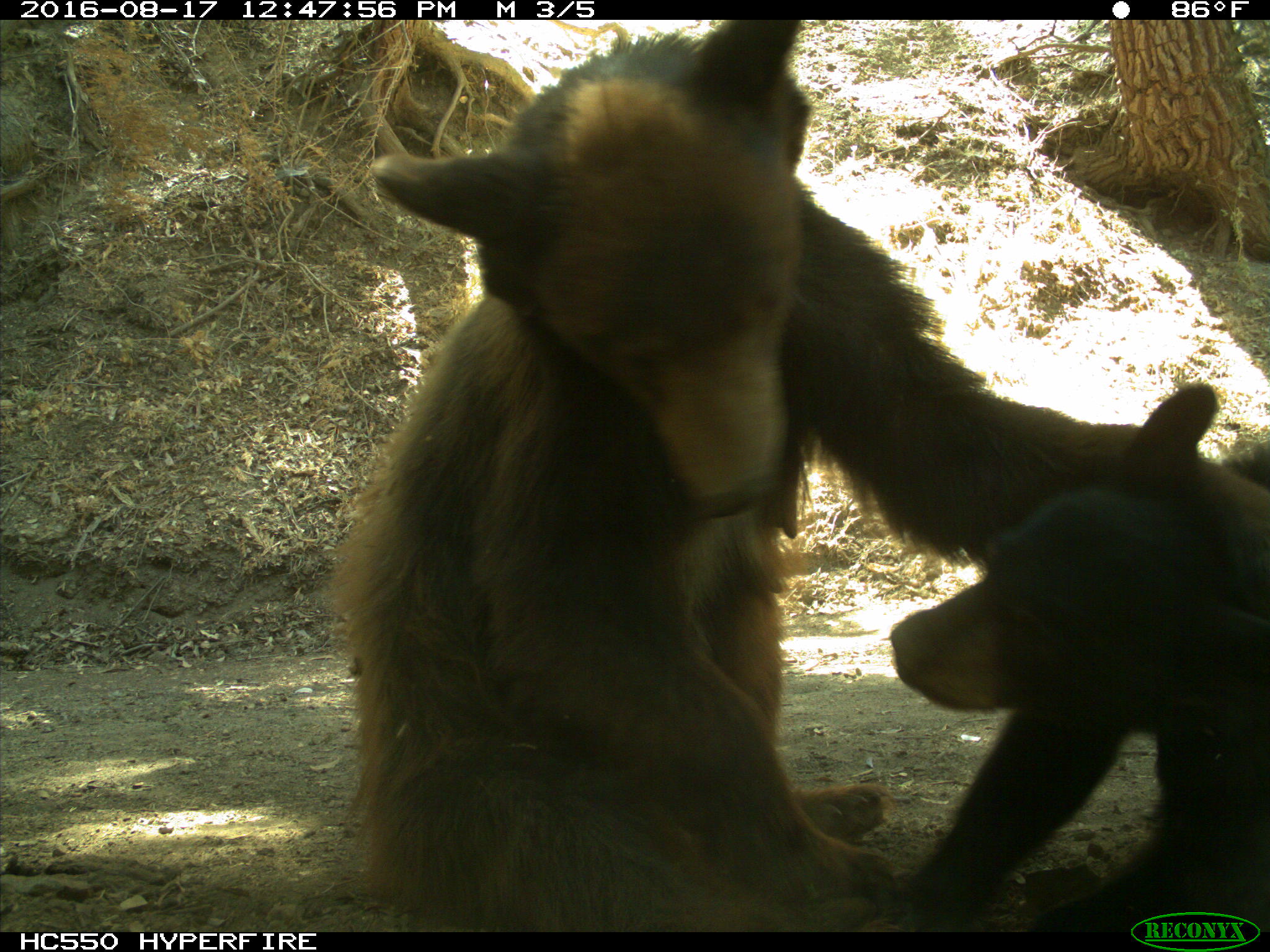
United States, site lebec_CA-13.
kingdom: Animalia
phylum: Chordata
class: Mammalia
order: Carnivora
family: Ursidae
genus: Ursus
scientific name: Ursus americanus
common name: american black bear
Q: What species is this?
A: Ursus americanus (american black bear).